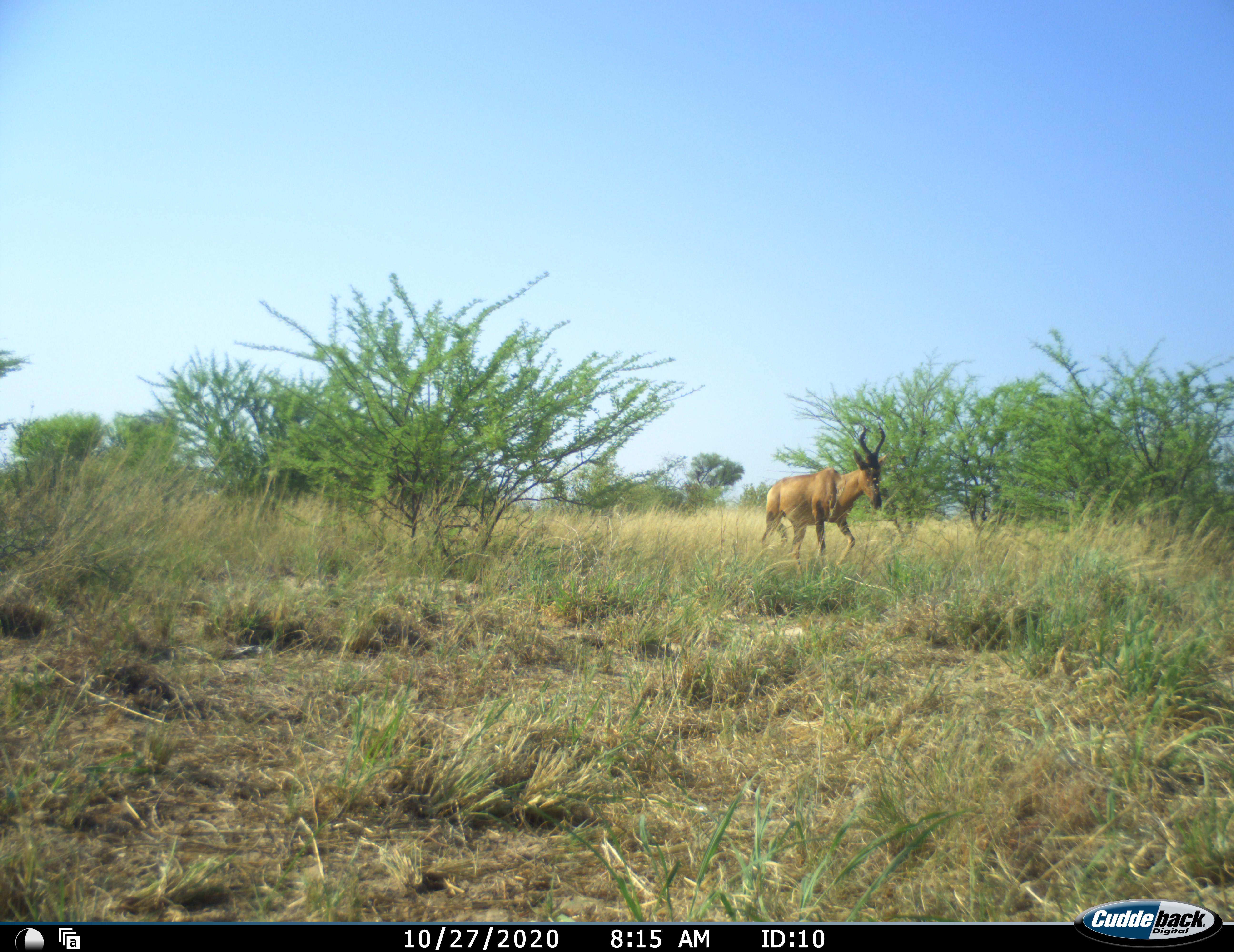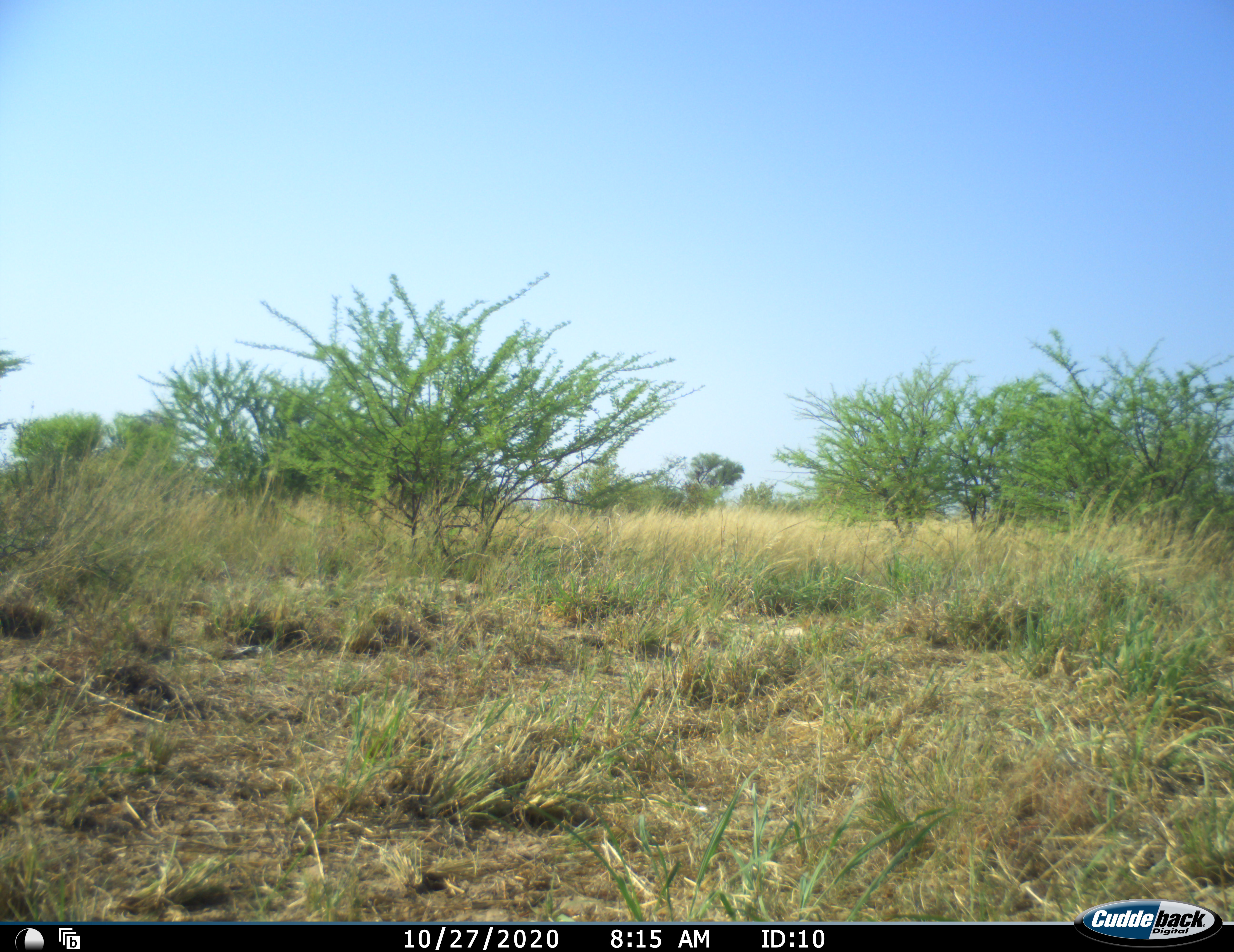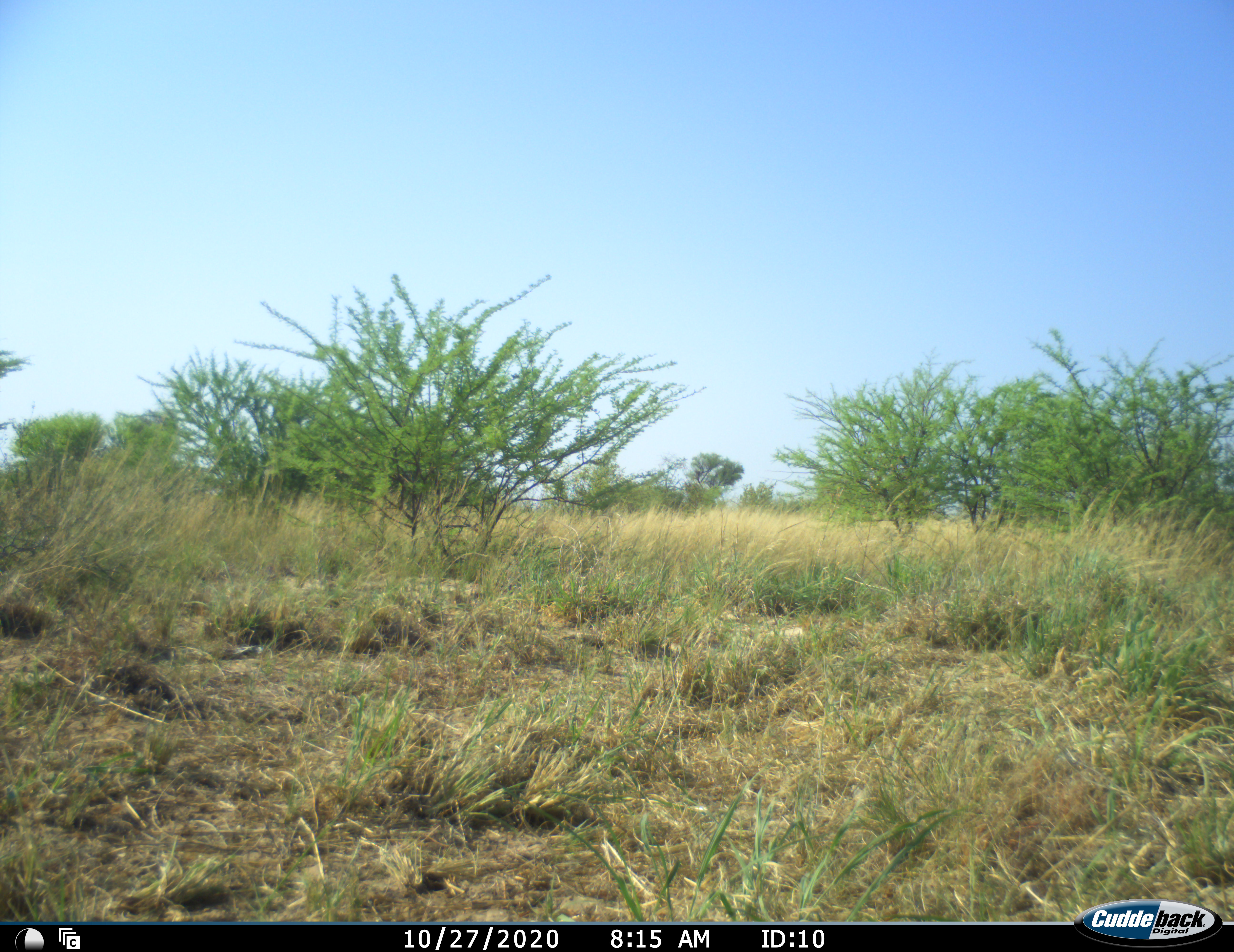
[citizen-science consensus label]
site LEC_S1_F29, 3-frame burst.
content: unidentified animal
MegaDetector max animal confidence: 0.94